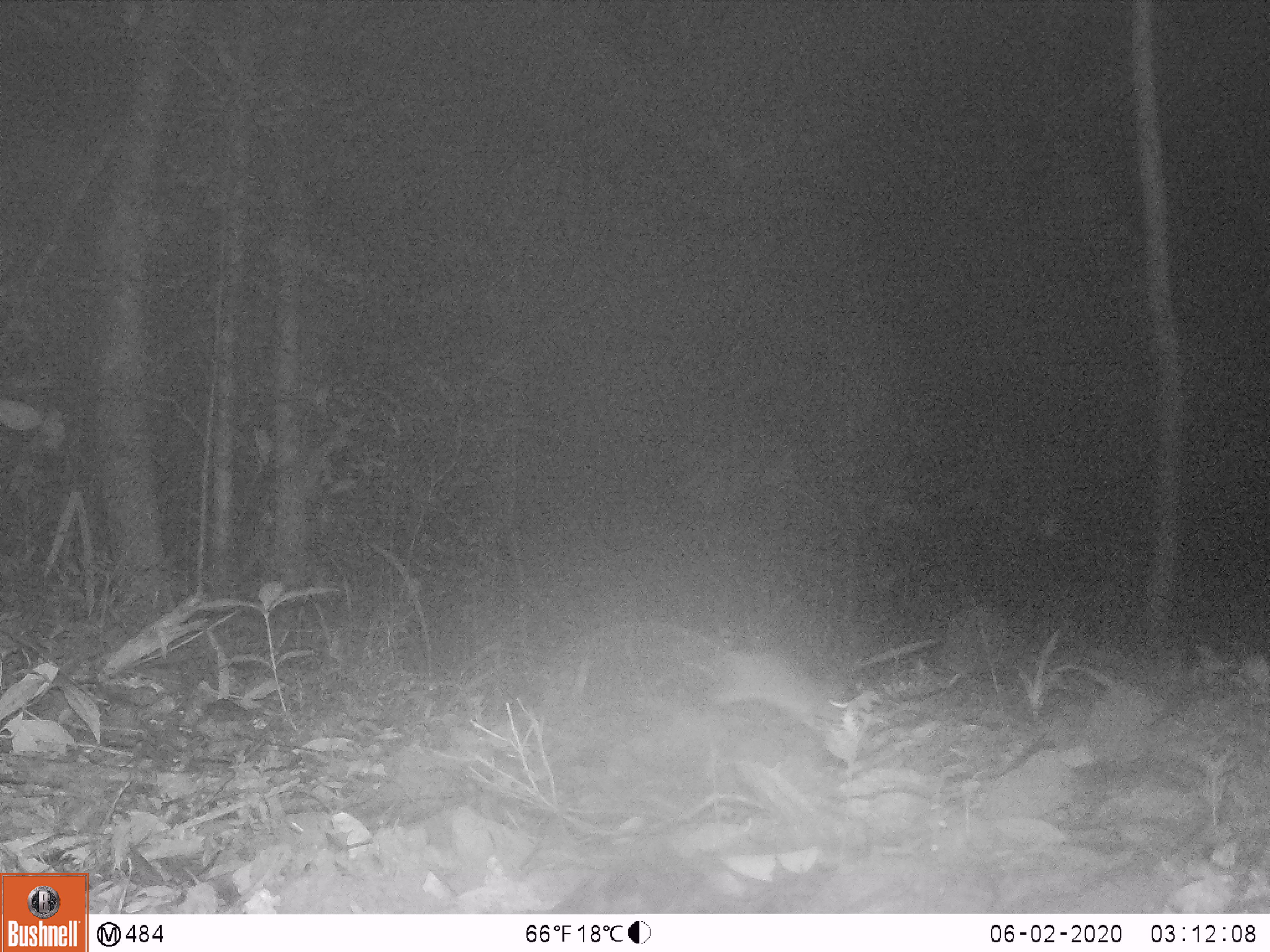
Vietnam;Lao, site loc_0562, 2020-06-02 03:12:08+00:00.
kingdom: Animalia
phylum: Chordata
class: Mammalia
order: Rodentia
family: Muridae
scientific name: Muridae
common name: old-world mice and rats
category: unidentified murid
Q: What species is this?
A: Unidentified murid (old-world mice and rats) (Muridae).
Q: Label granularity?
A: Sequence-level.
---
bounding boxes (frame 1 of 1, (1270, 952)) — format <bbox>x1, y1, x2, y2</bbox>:
unidentified murid: <bbox>636, 620, 857, 736</bbox>